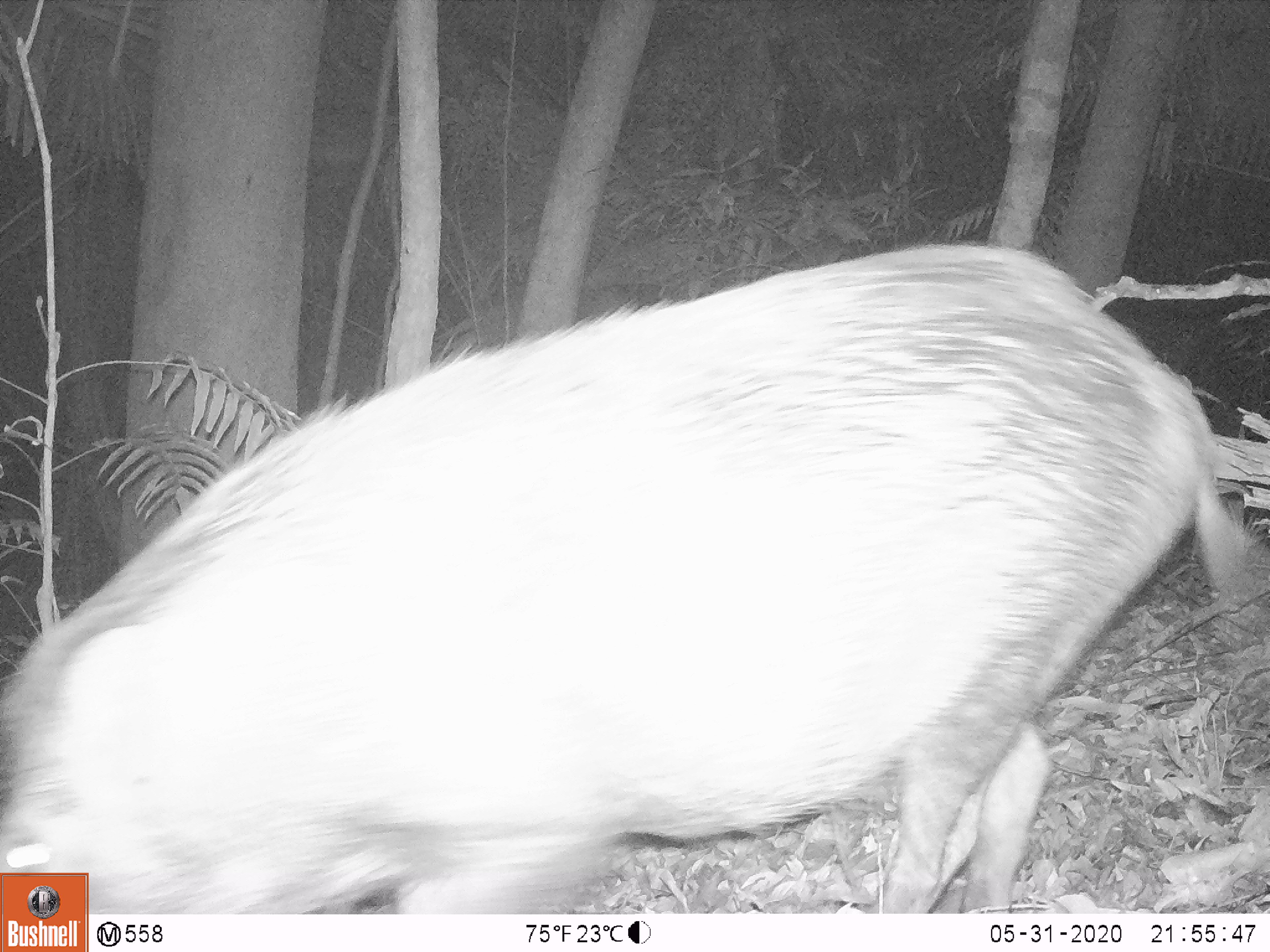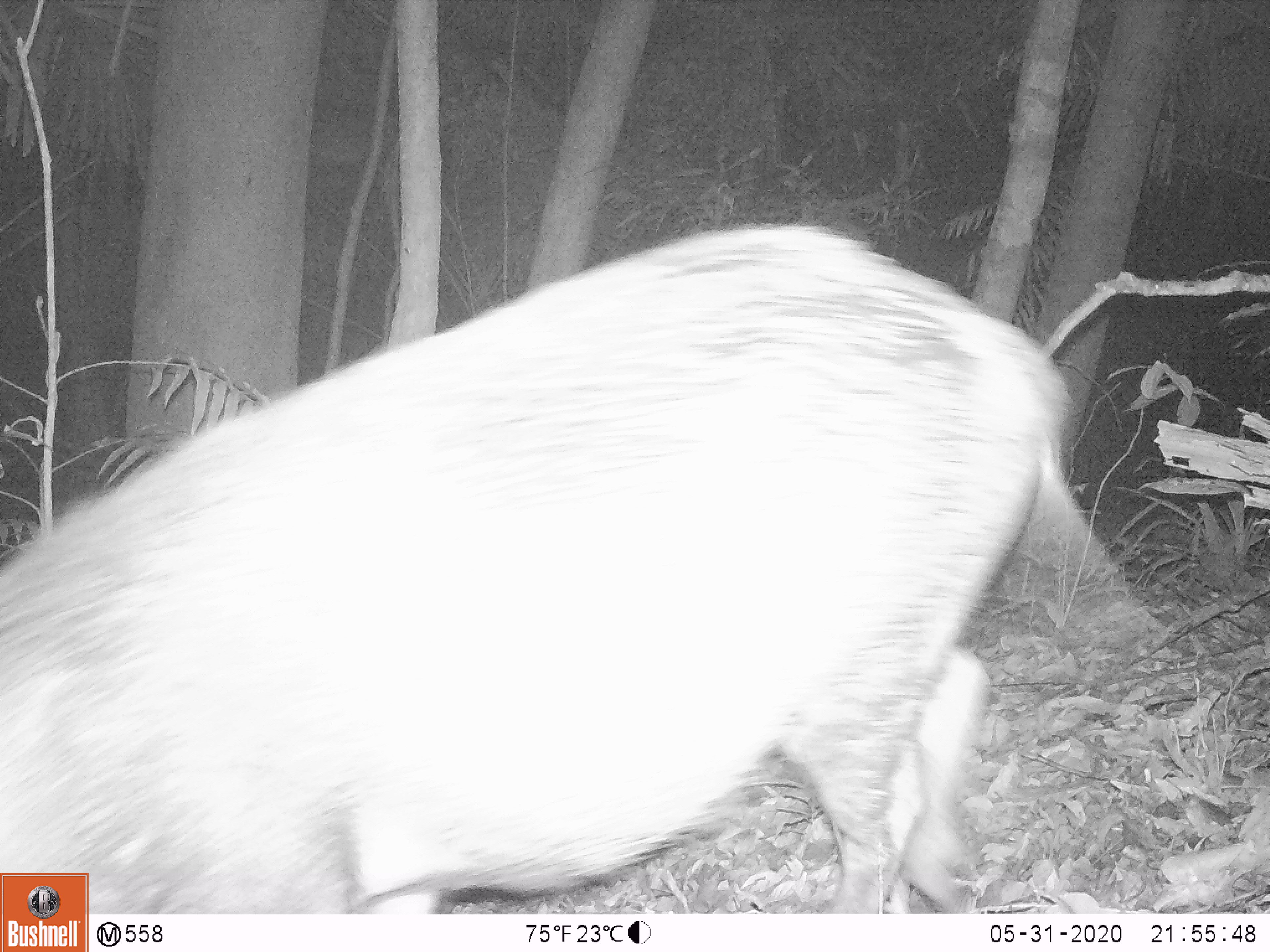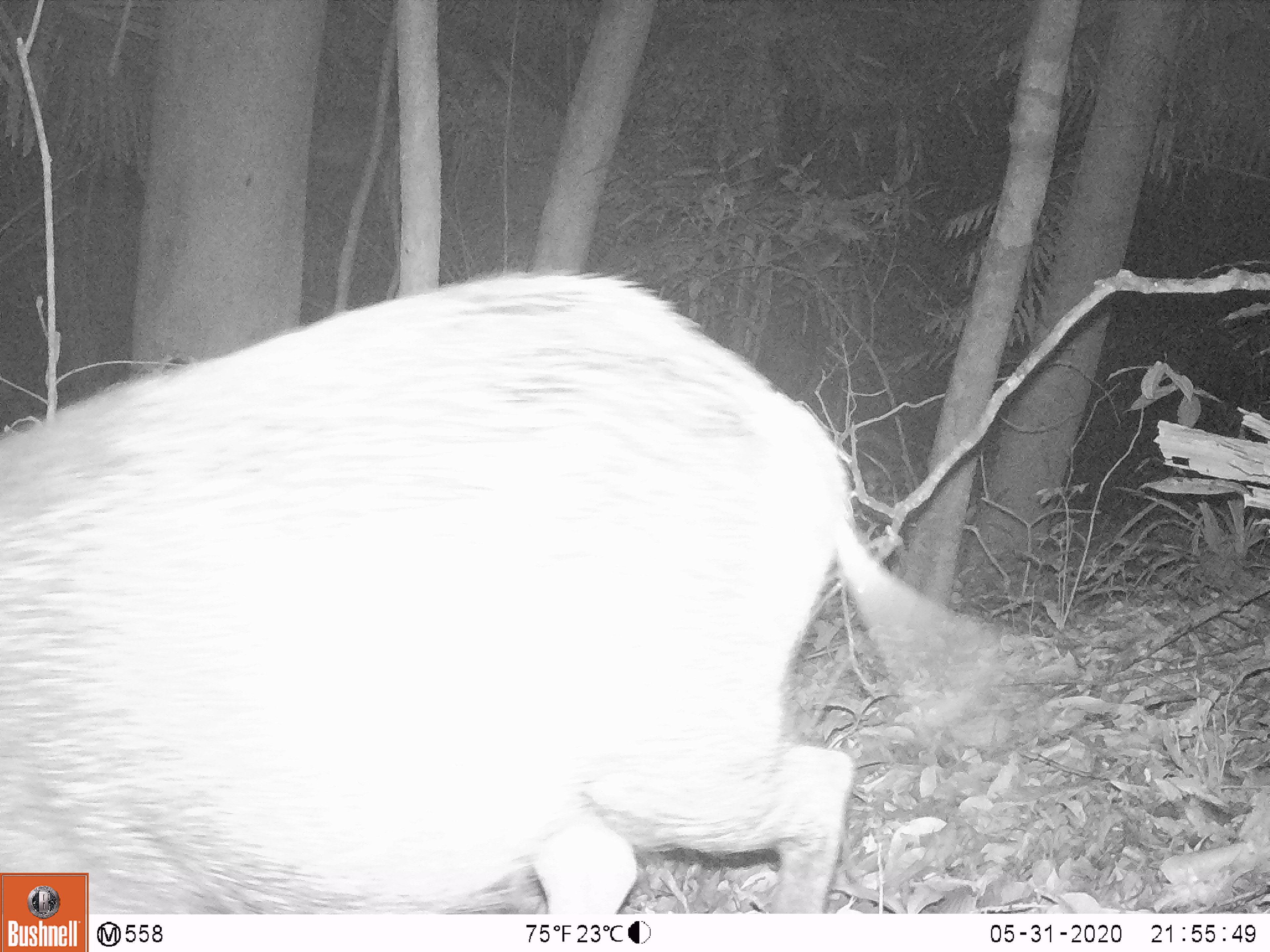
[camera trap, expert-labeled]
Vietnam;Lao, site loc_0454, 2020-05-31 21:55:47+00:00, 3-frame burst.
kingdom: Animalia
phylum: Chordata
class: Mammalia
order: Artiodactyla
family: Suidae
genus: Sus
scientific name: Sus scrofa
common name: eurasian wild pig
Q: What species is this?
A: Eurasian wild pig (Sus scrofa).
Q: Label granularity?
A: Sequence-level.